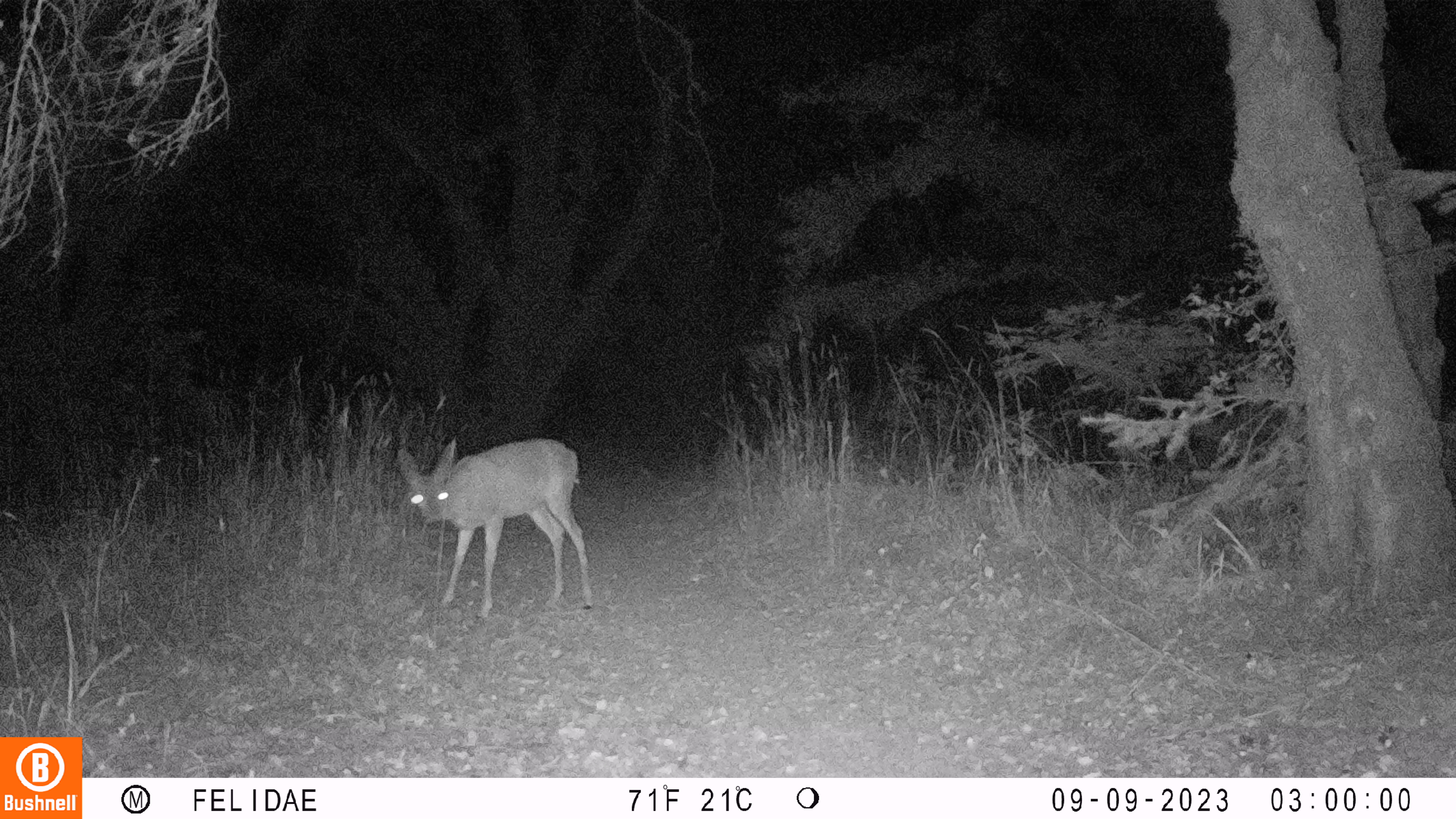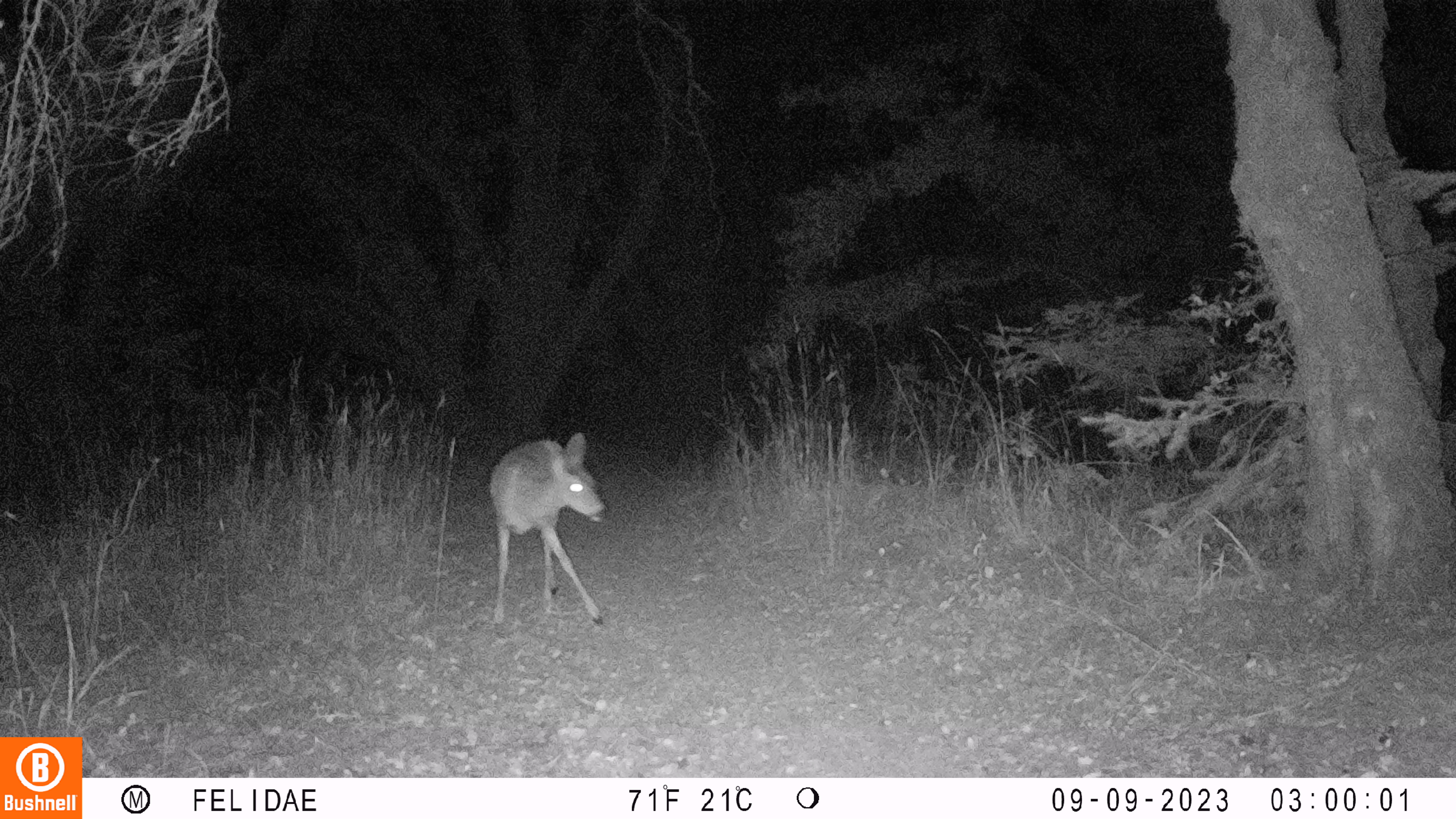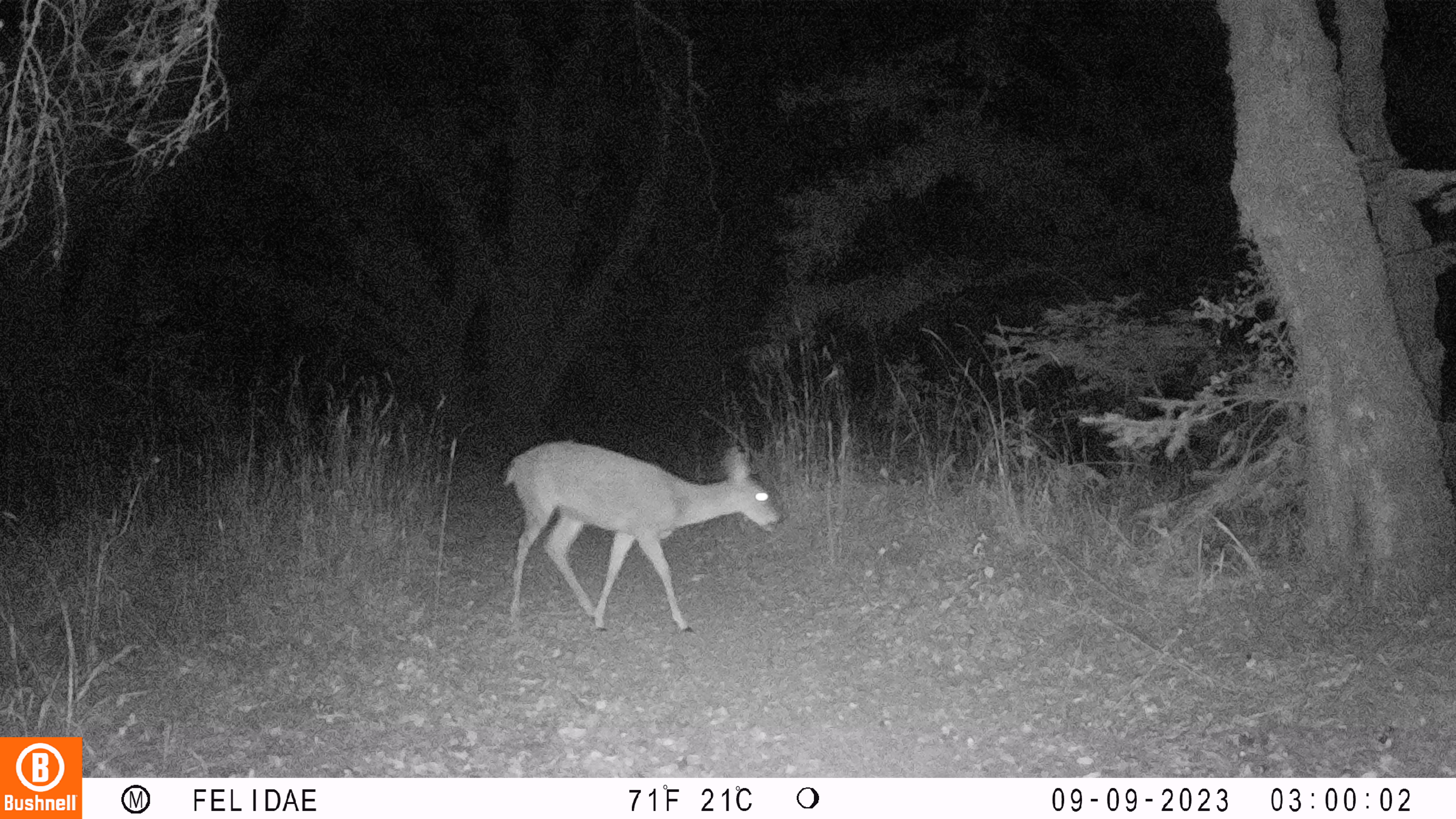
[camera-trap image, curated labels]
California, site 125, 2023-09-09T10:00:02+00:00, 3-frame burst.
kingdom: Animalia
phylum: Chordata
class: Mammalia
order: Artiodactyla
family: Cervidae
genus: Odocoileus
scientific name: Odocoileus hemionus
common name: mule deer